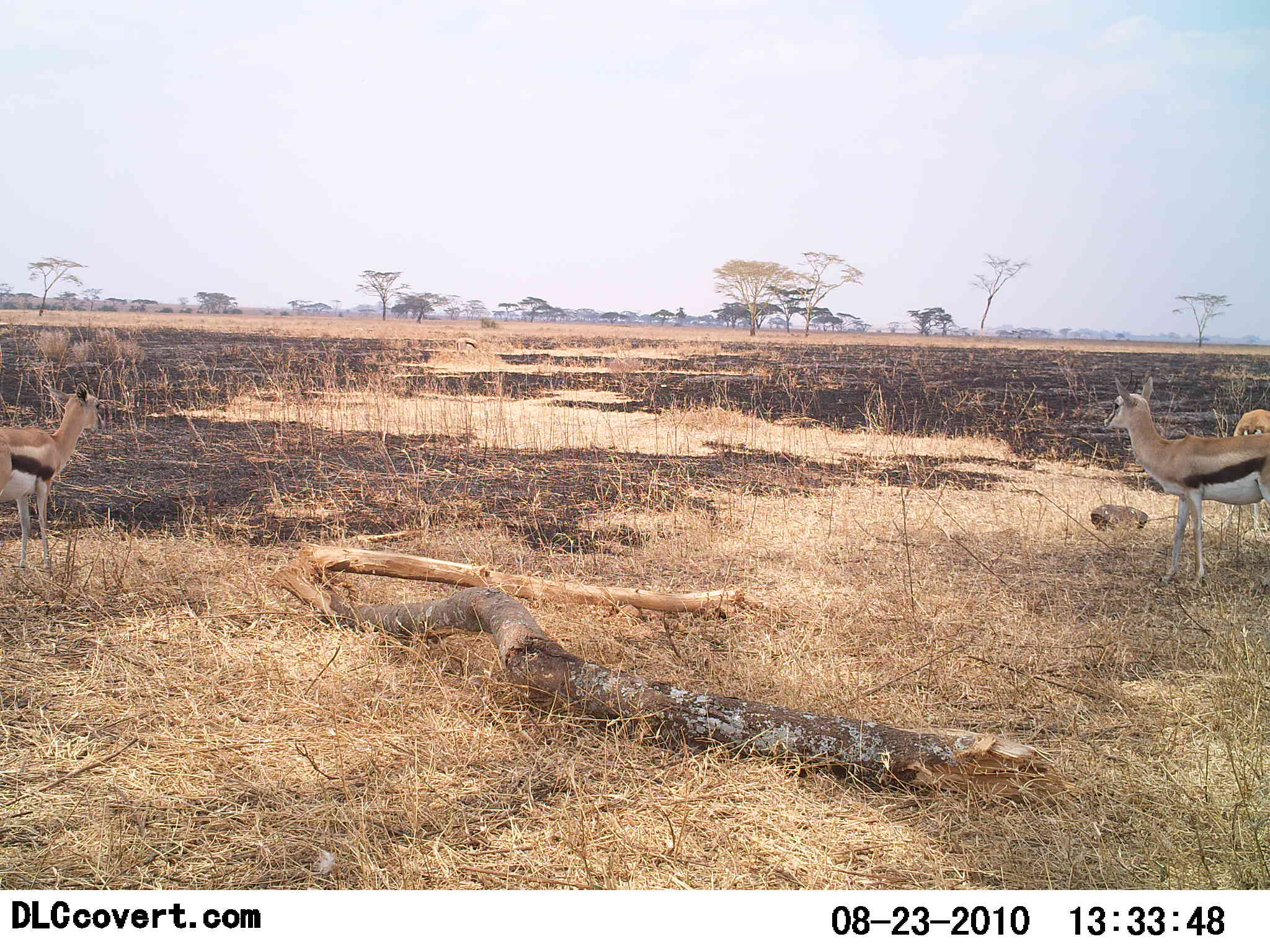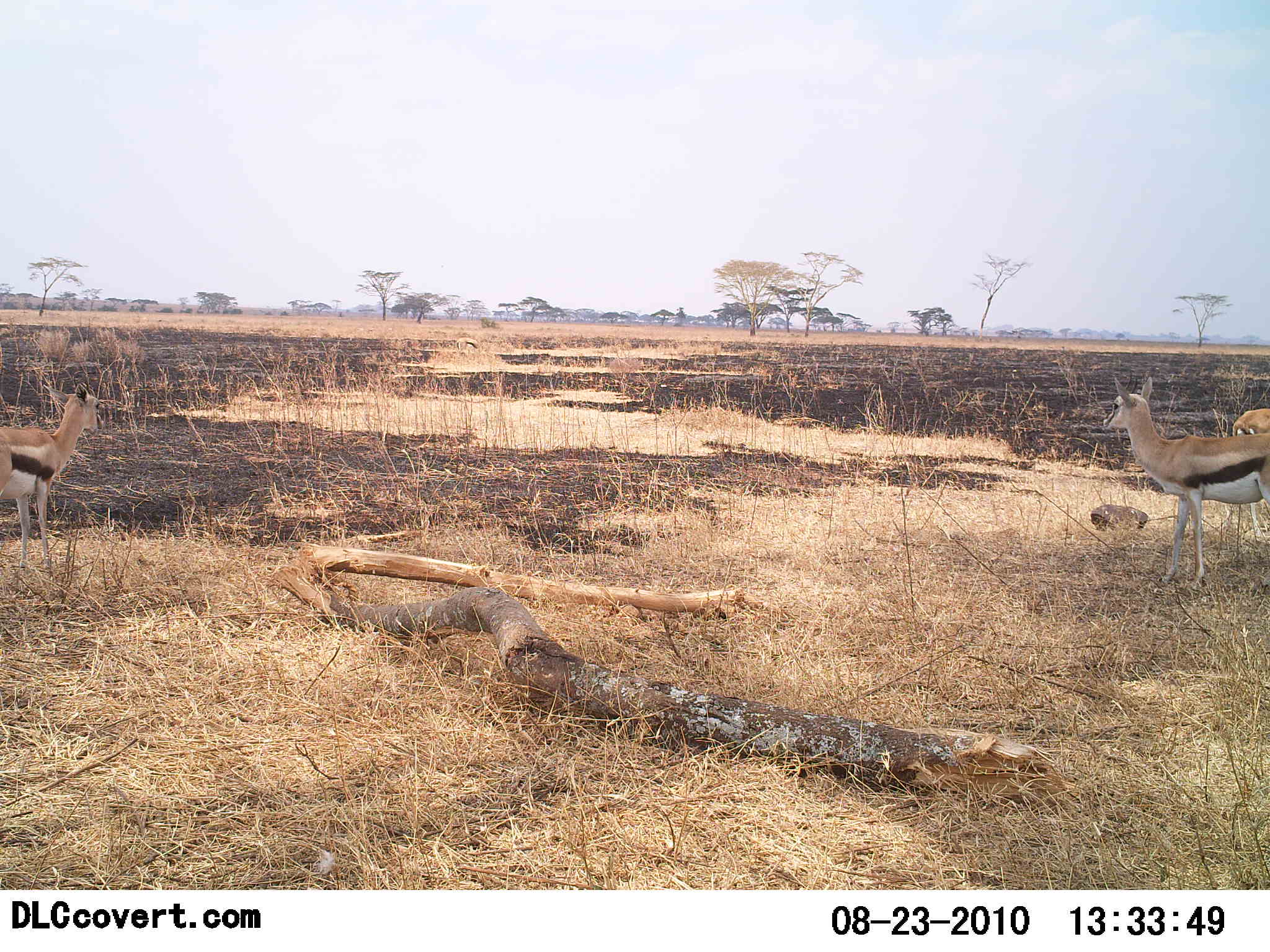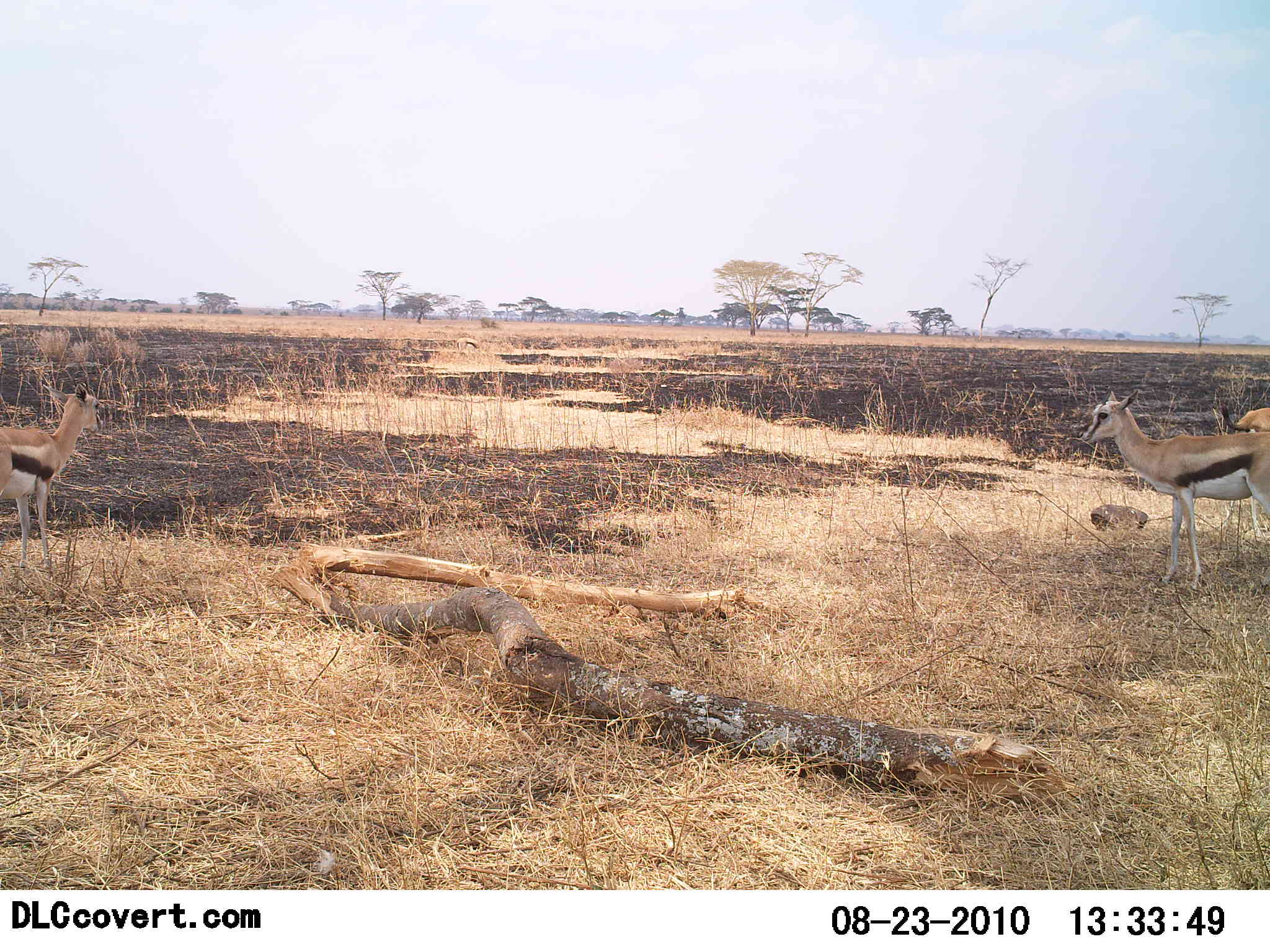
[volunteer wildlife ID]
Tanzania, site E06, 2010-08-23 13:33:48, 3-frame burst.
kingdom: Animalia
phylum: Chordata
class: Mammalia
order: Artiodactyla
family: Bovidae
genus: Eudorcas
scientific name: Eudorcas thomsonii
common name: thomson's gazelle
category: gazellethomsons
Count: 3.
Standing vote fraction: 100%.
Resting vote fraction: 0%.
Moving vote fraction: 0%.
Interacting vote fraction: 0%.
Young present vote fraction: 0%.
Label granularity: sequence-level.